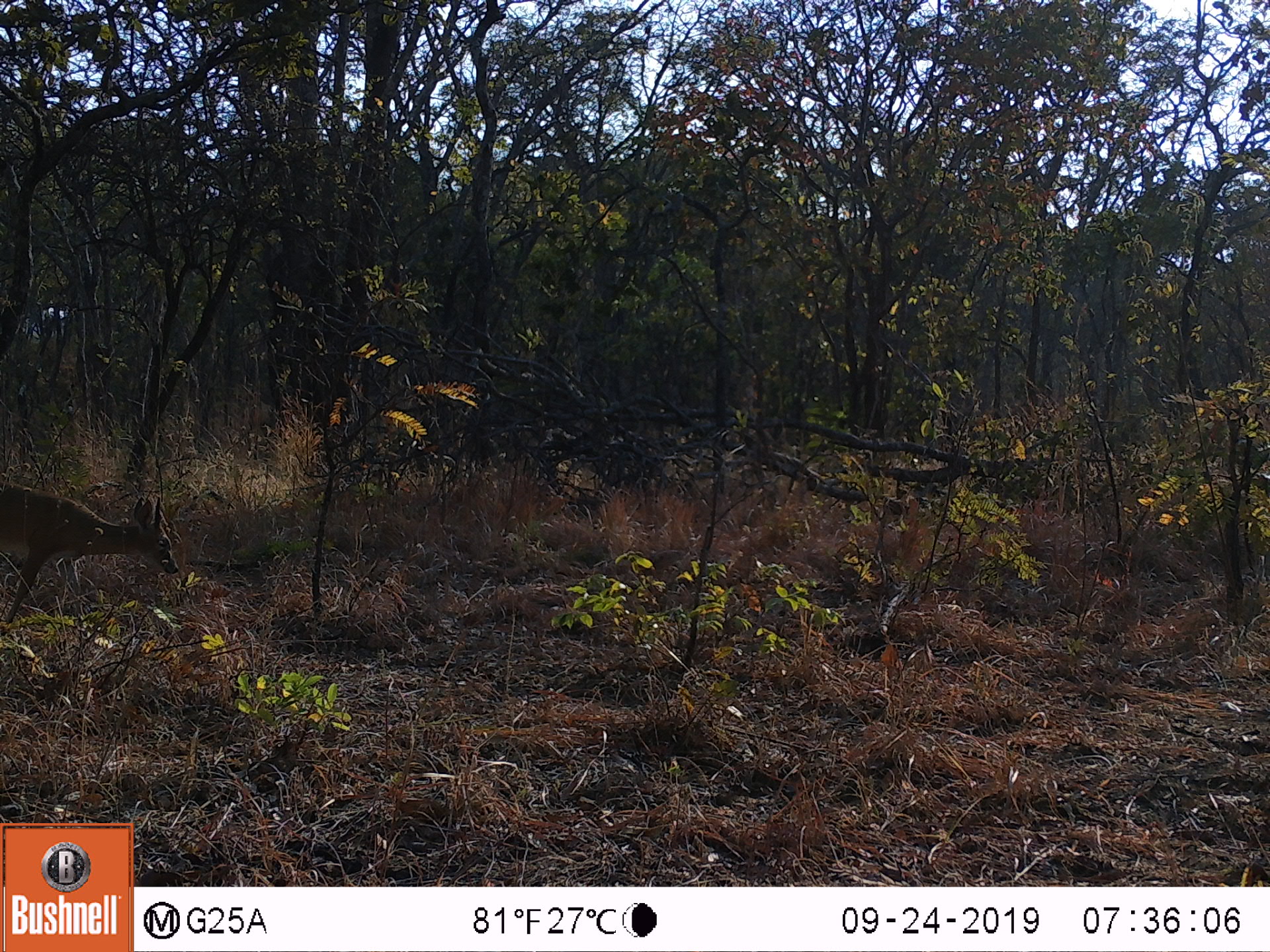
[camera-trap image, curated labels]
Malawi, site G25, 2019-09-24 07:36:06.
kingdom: Animalia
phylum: Chordata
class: Mammalia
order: Artiodactyla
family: Bovidae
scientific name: Antilopinae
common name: small antelope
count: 1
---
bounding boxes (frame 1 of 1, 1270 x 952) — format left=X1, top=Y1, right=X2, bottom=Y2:
small antelope: left=0, top=479, right=183, bottom=636